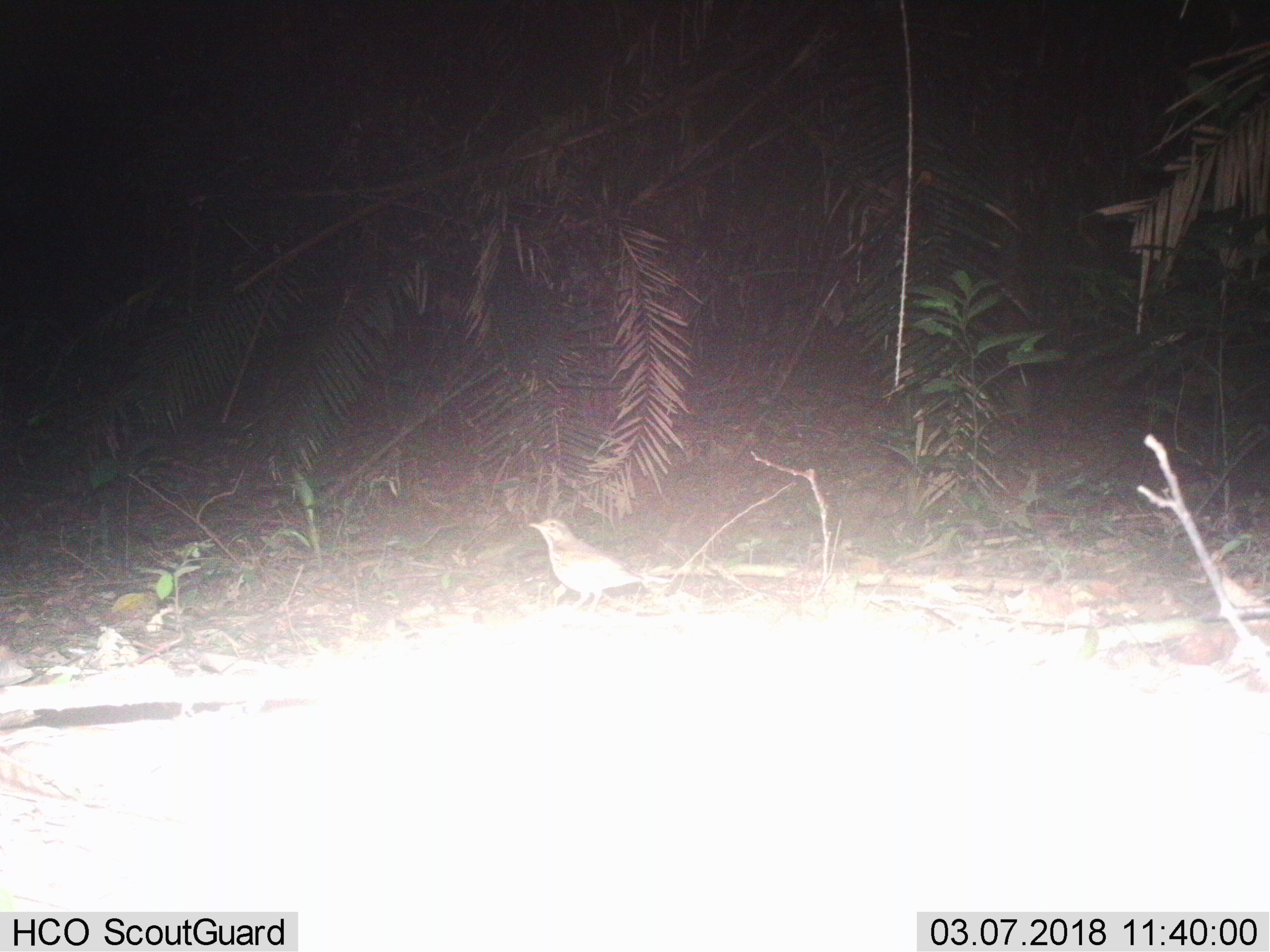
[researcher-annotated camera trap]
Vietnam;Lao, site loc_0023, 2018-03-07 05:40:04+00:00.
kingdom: Animalia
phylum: Chordata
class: Aves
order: Passeriformes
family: Turdidae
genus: Turdus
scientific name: Turdus cardis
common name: japanese thrush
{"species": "japanese thrush (Turdus cardis)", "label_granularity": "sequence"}